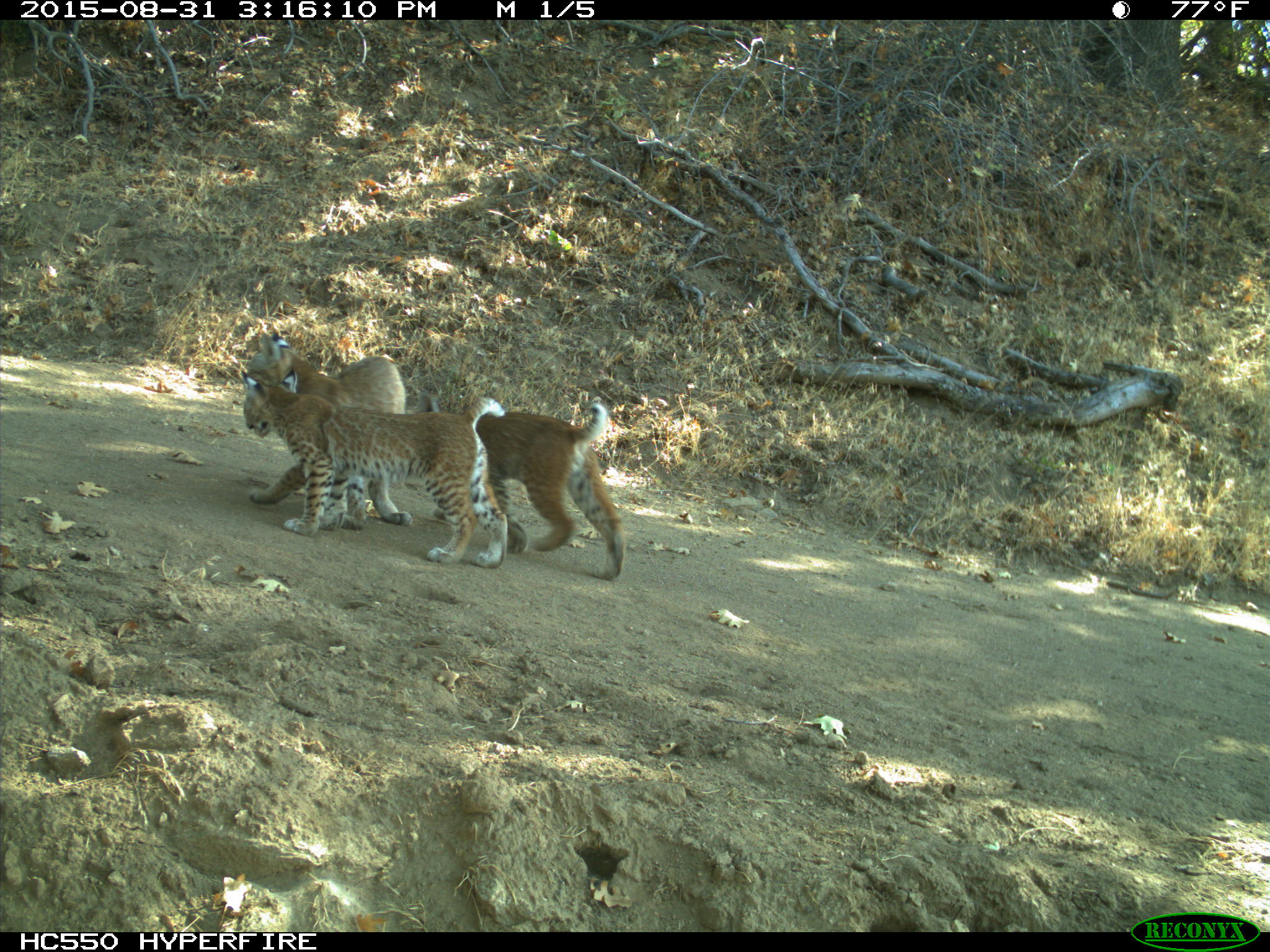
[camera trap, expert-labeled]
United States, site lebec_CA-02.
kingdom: Animalia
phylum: Chordata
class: Mammalia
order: Carnivora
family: Felidae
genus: Lynx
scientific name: Lynx rufus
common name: bobcat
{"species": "Lynx rufus (bobcat)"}